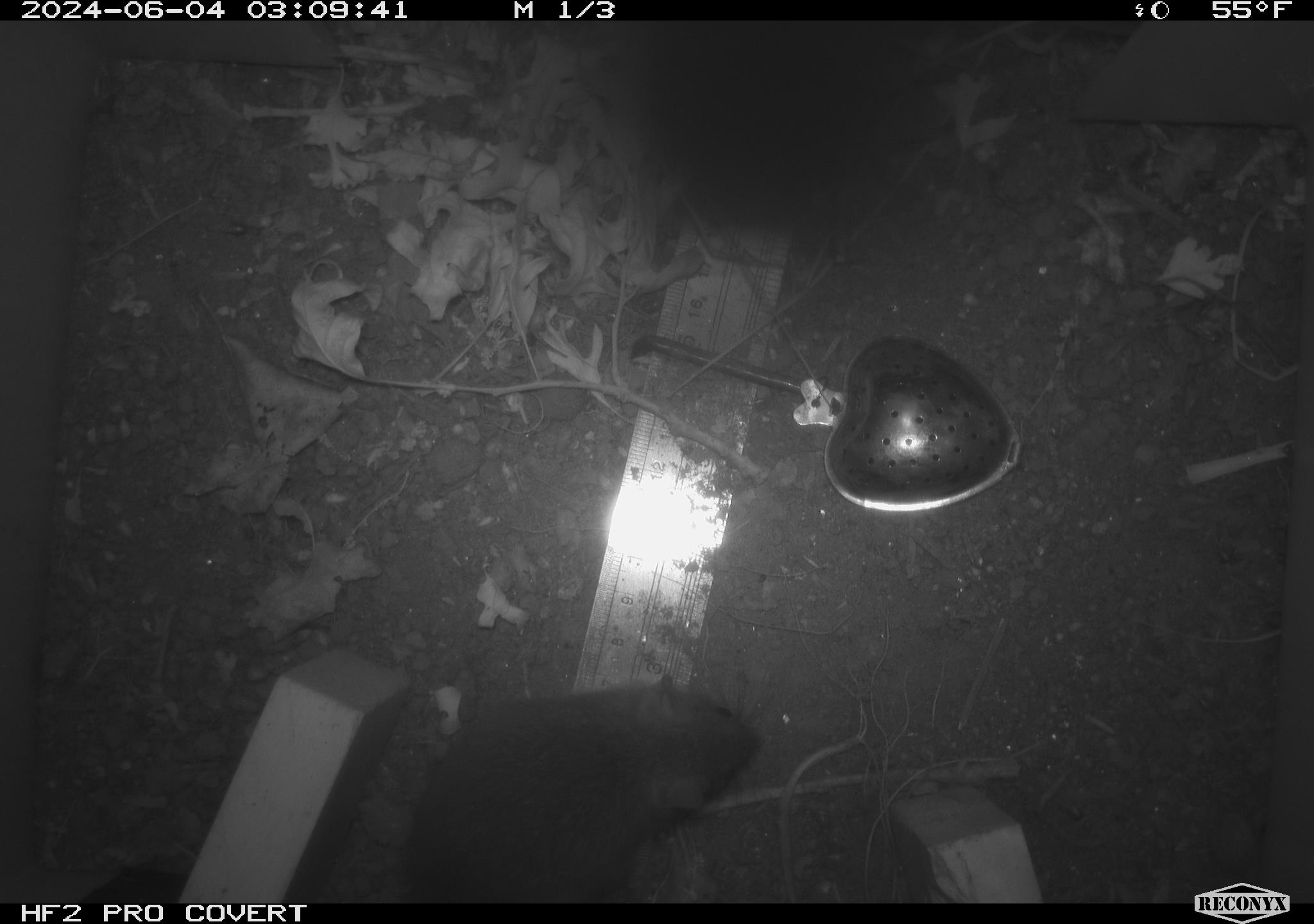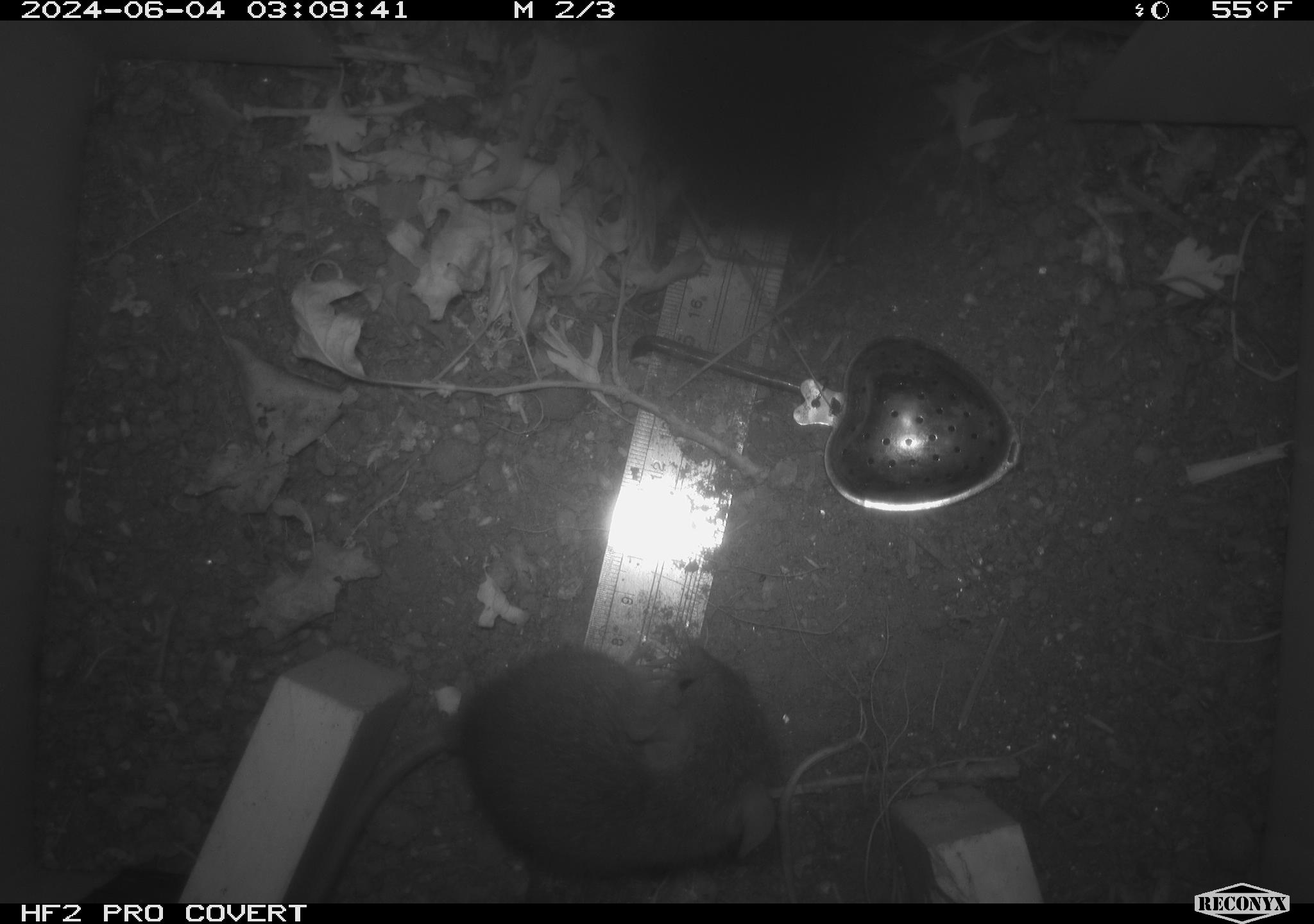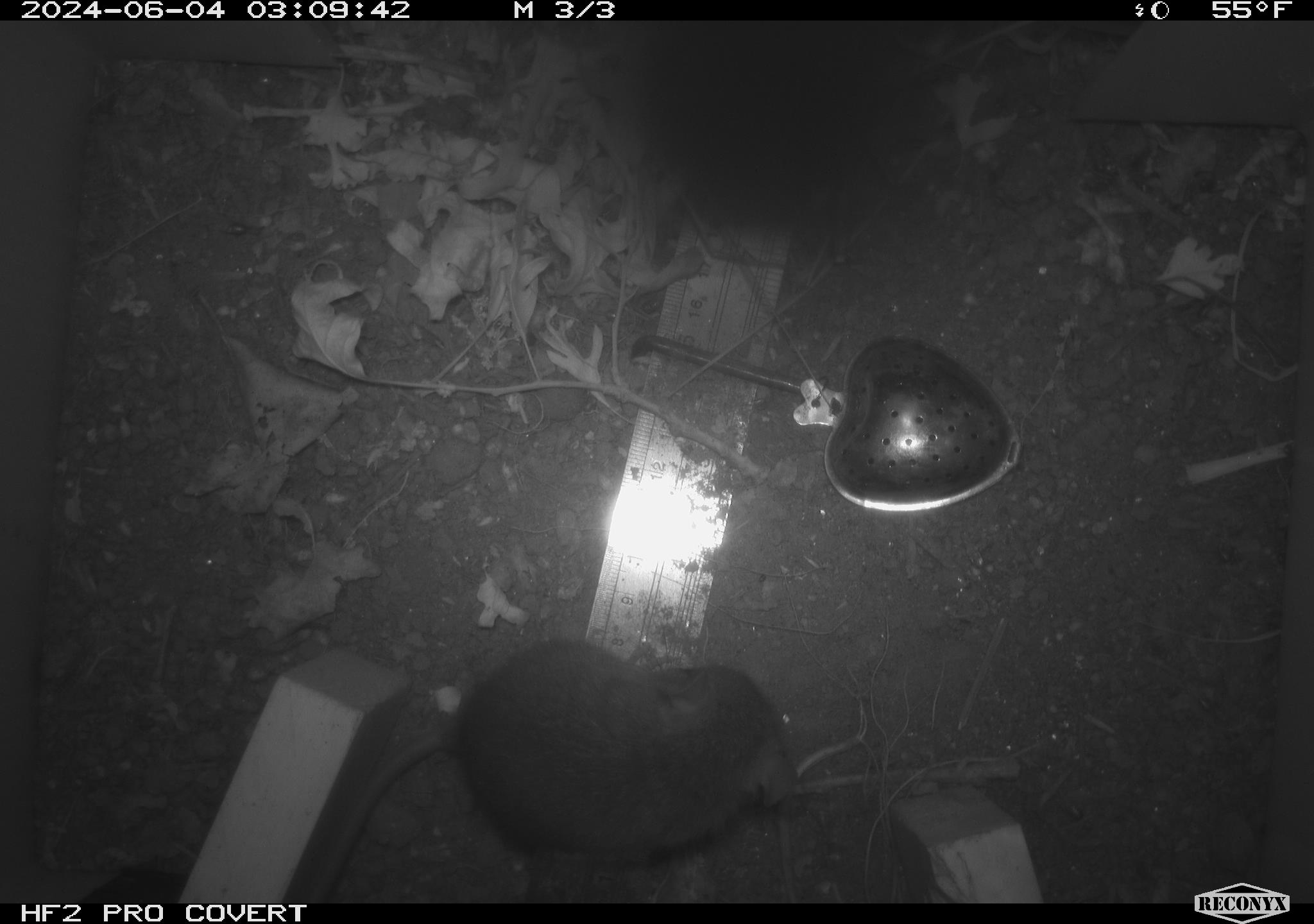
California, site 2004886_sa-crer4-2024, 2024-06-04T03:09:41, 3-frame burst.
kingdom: Animalia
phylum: Chordata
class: Mammalia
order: Rodentia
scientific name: Rodentia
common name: mouse species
Mouse species (Rodentia).